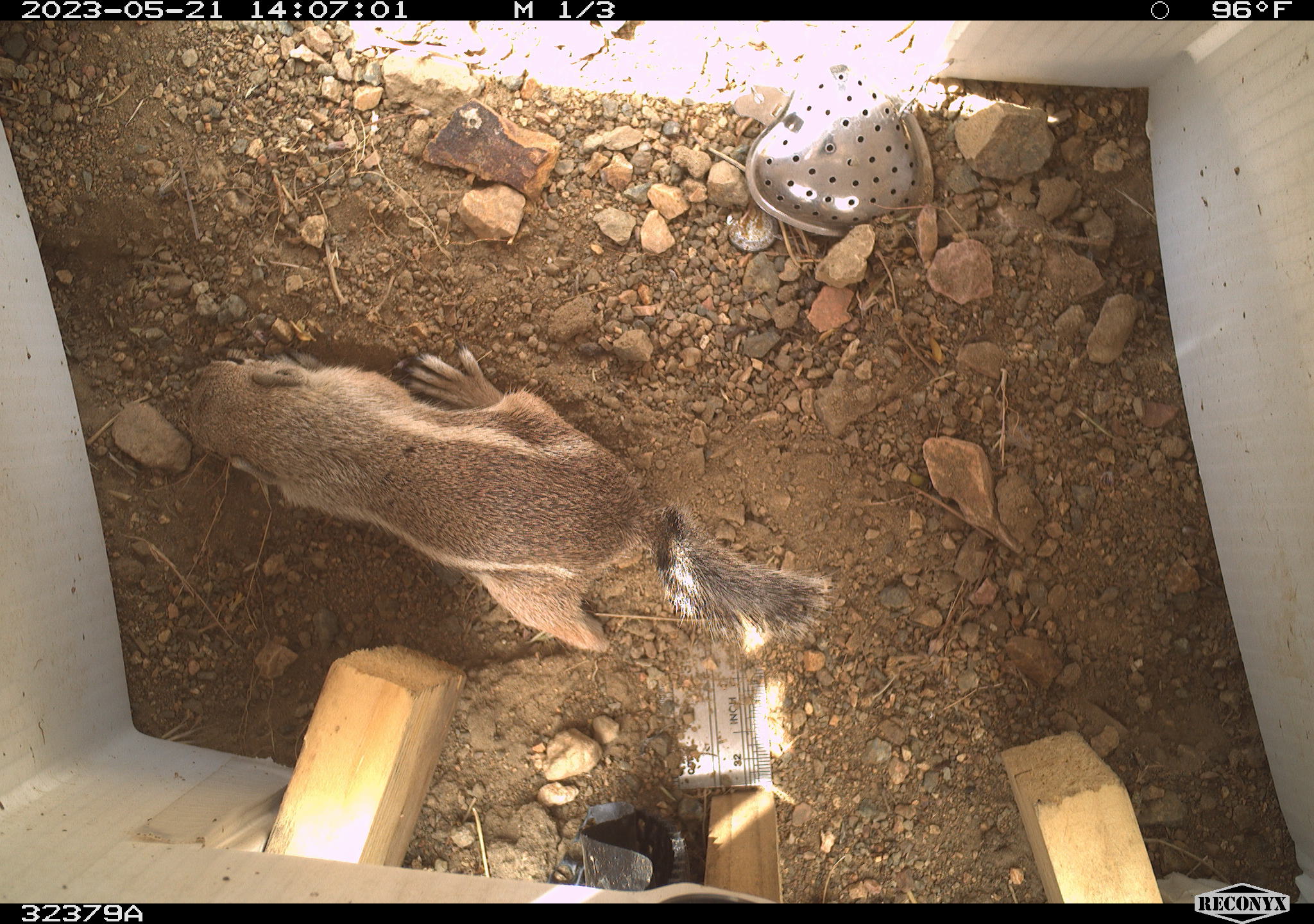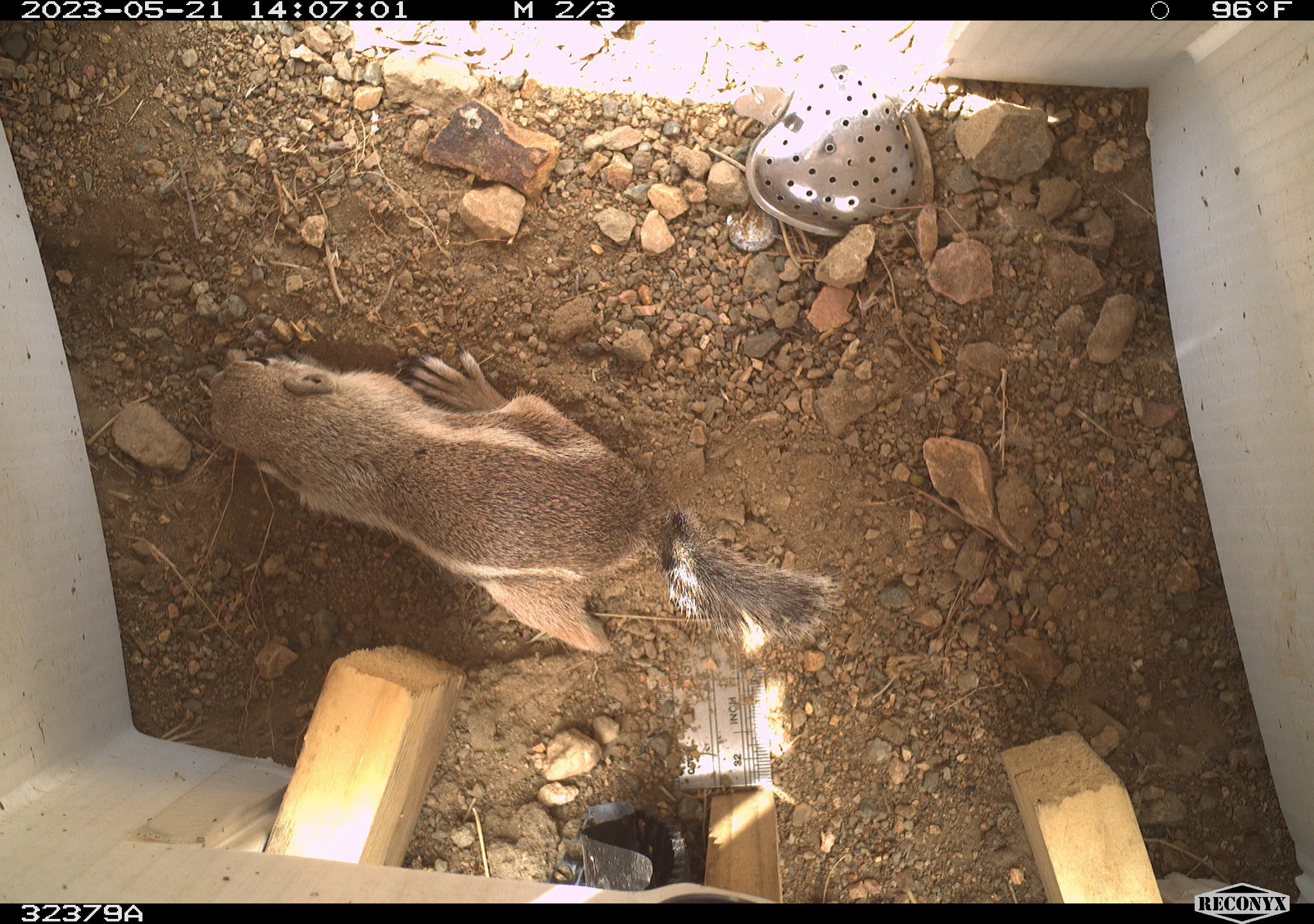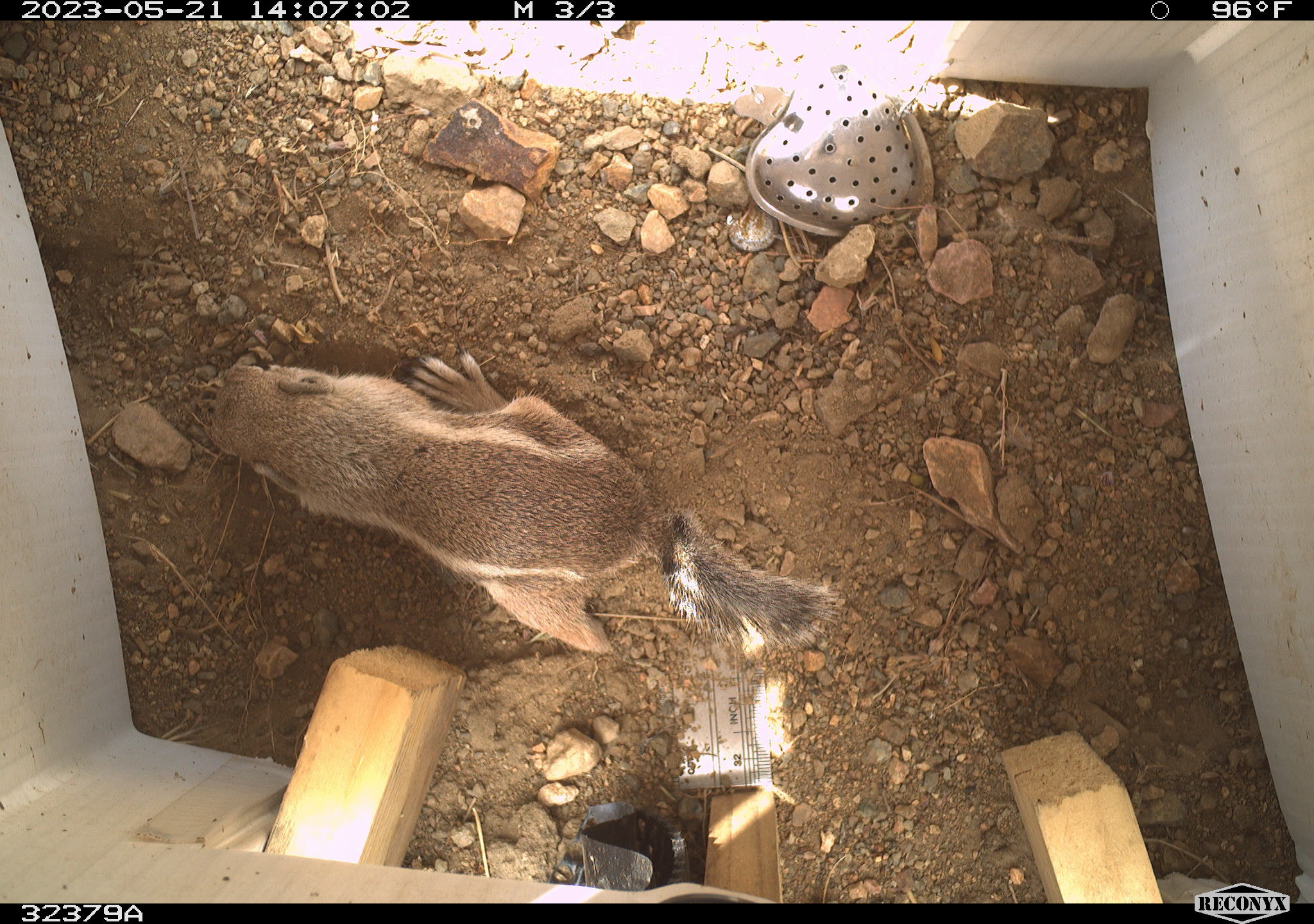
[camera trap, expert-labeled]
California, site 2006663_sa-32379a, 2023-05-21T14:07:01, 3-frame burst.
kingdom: Animalia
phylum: Chordata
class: Mammalia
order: Rodentia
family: Sciuridae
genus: Ammospermophilus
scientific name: Ammospermophilus leucurus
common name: white-tailed antelope squirrel